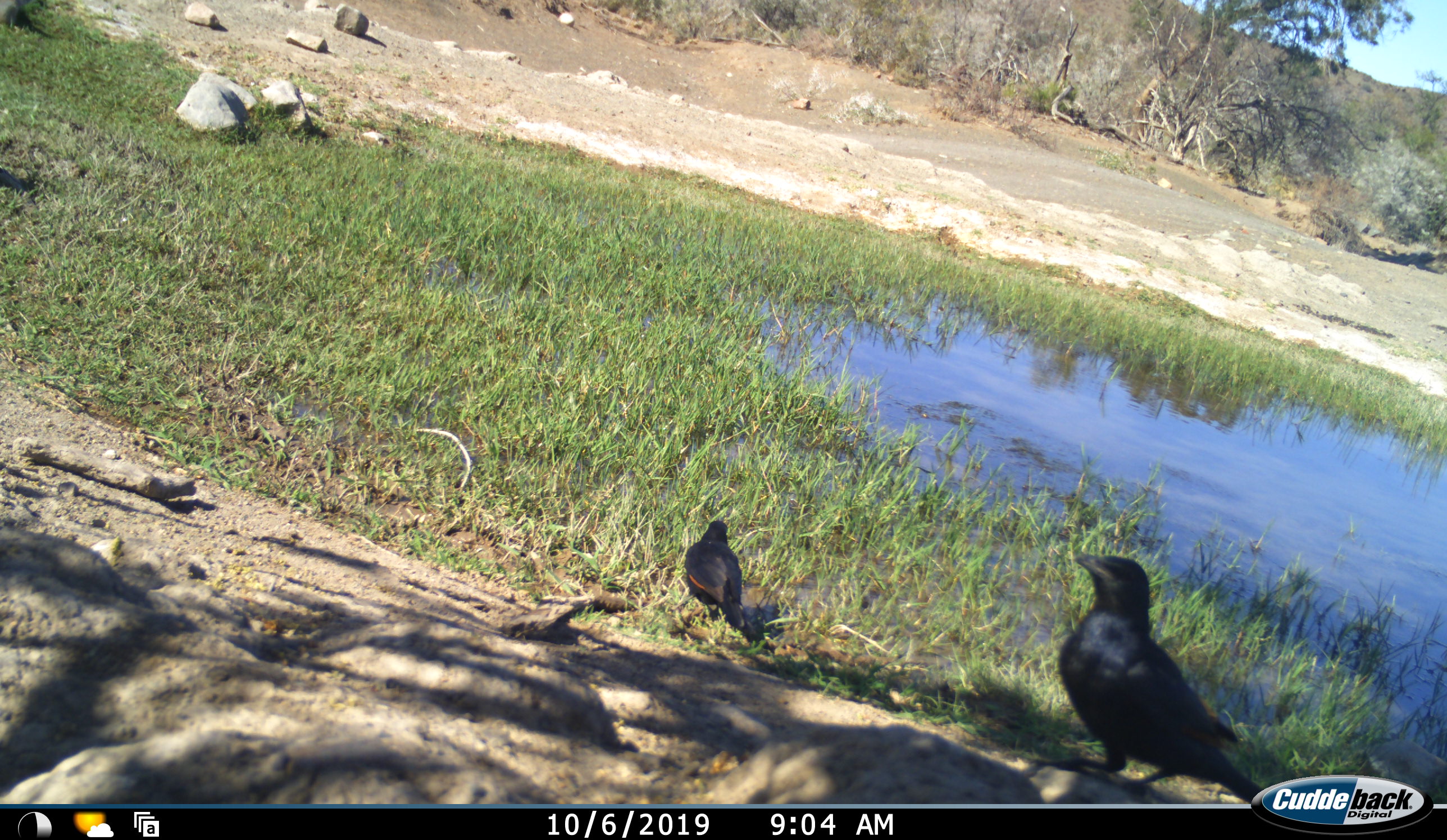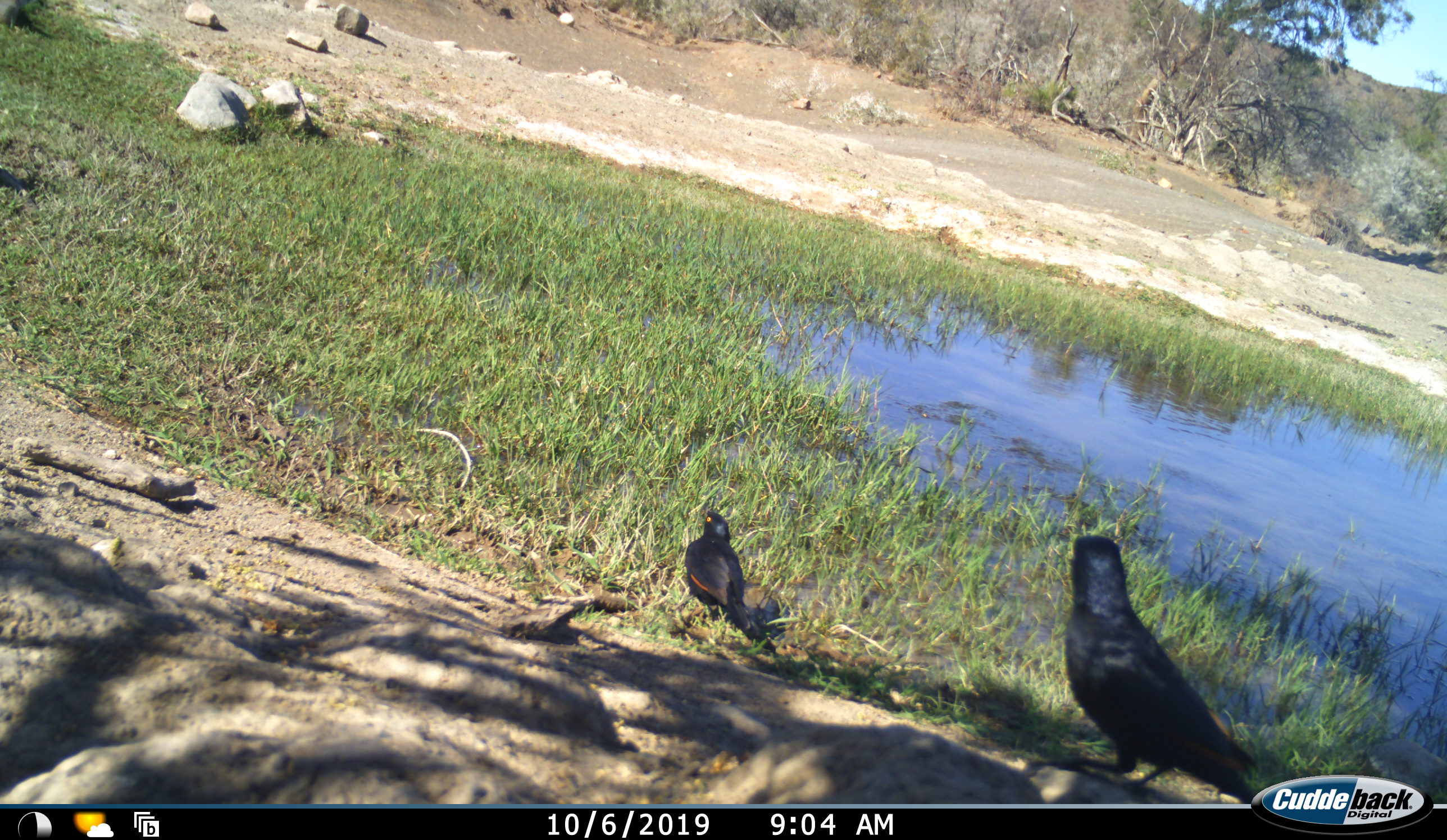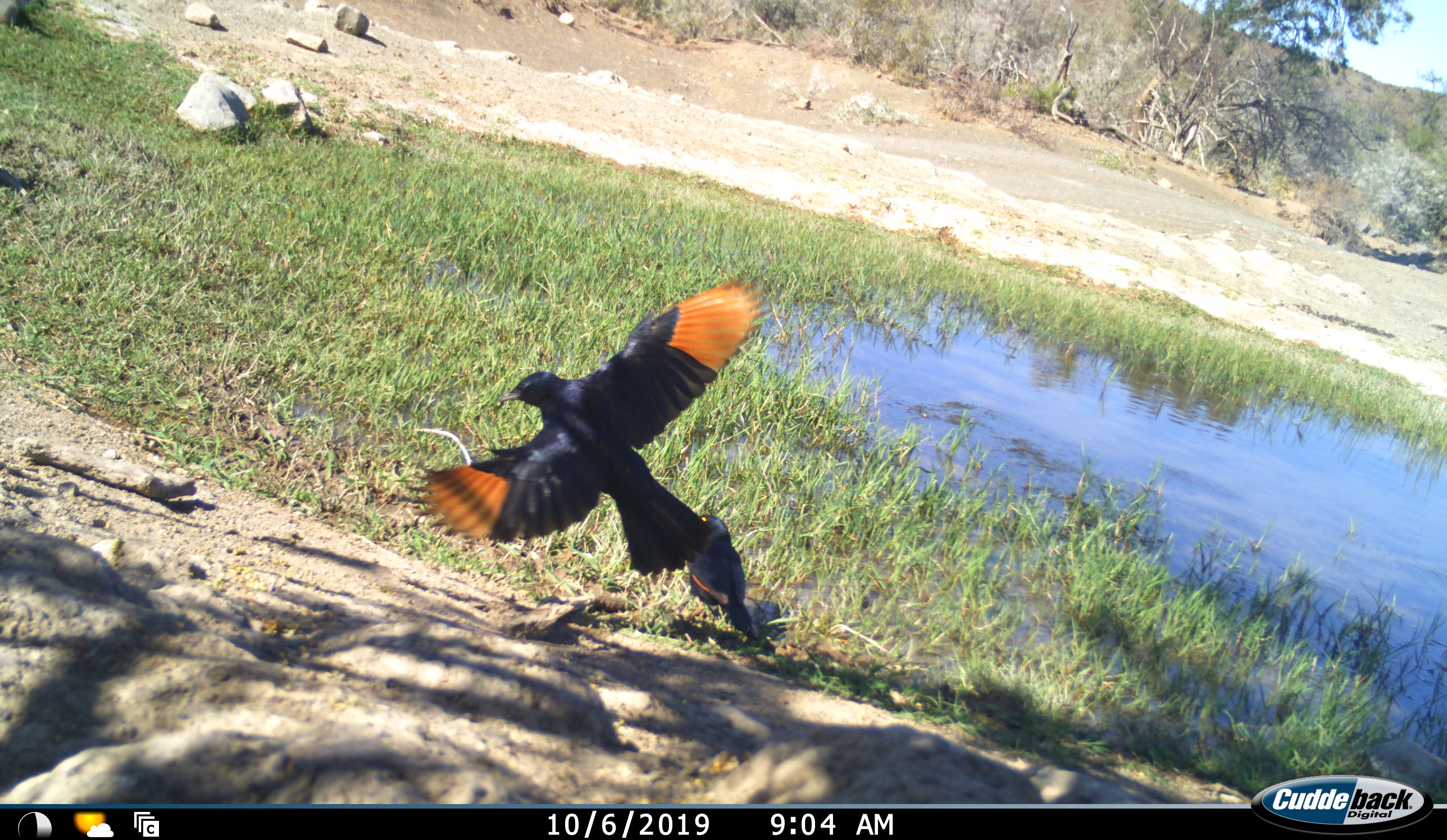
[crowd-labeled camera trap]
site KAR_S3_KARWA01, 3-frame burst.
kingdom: Animalia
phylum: Chordata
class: Aves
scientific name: Aves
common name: bird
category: birdother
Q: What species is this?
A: Birdother (bird) (Aves).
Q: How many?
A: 2.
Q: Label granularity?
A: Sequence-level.